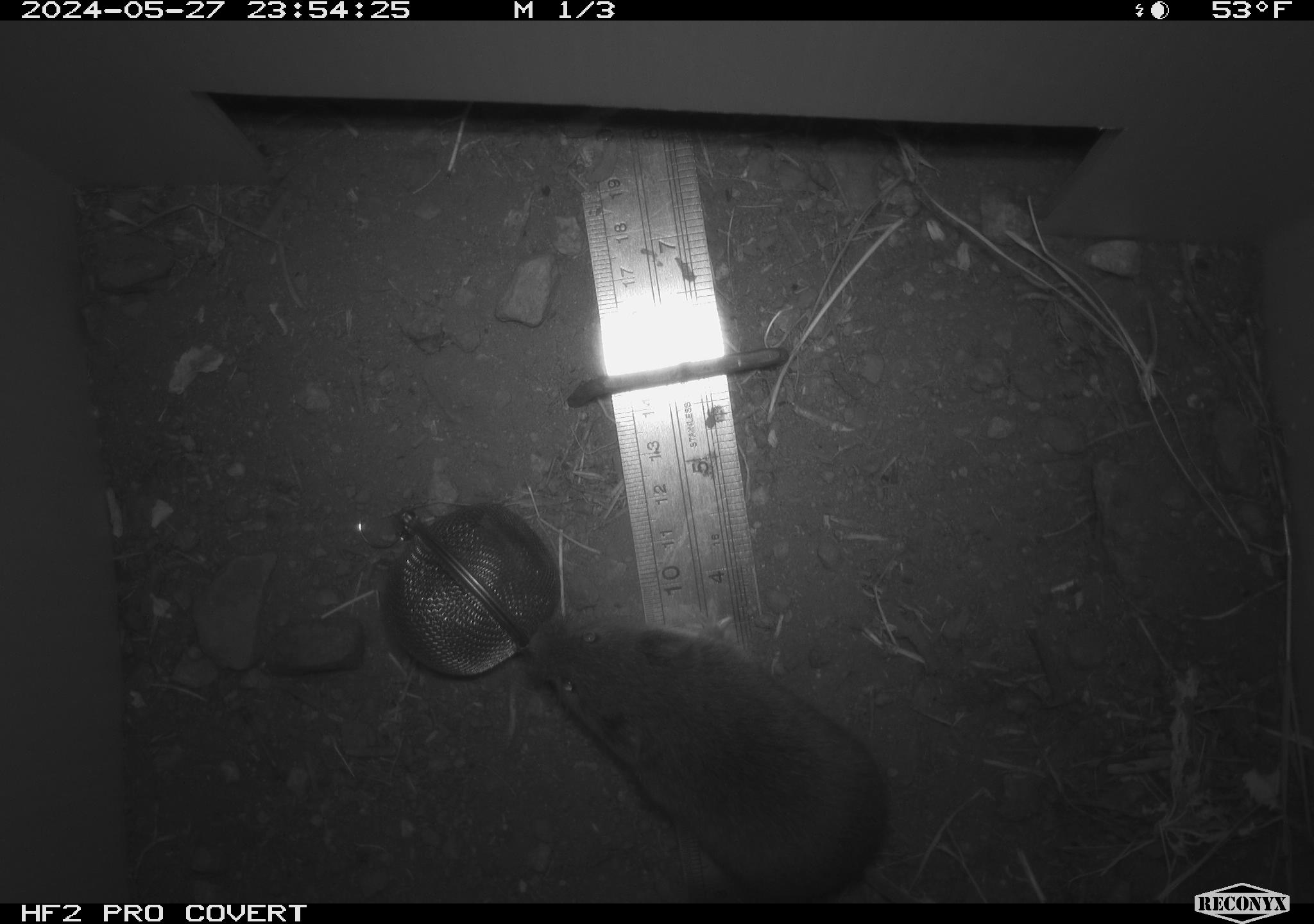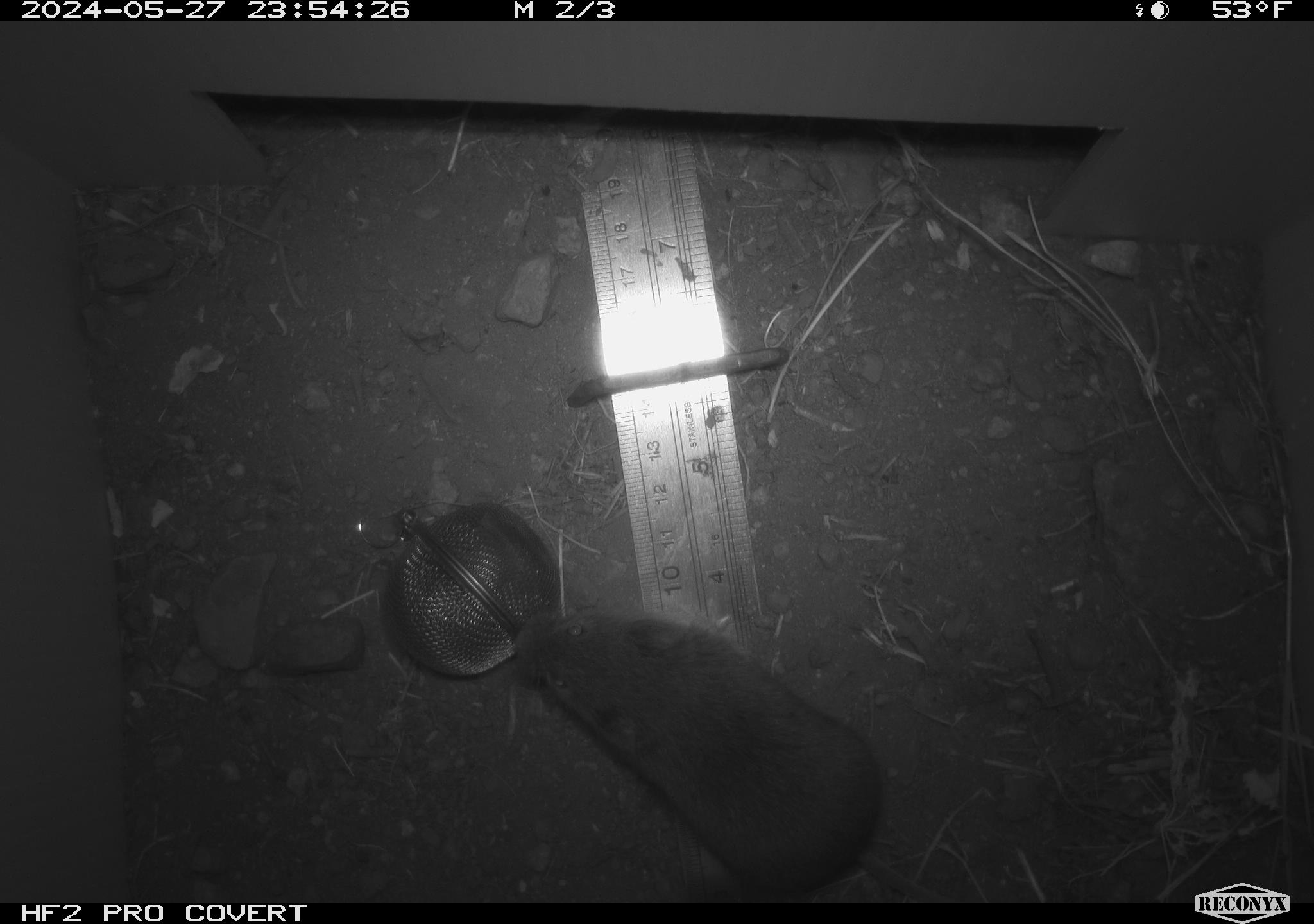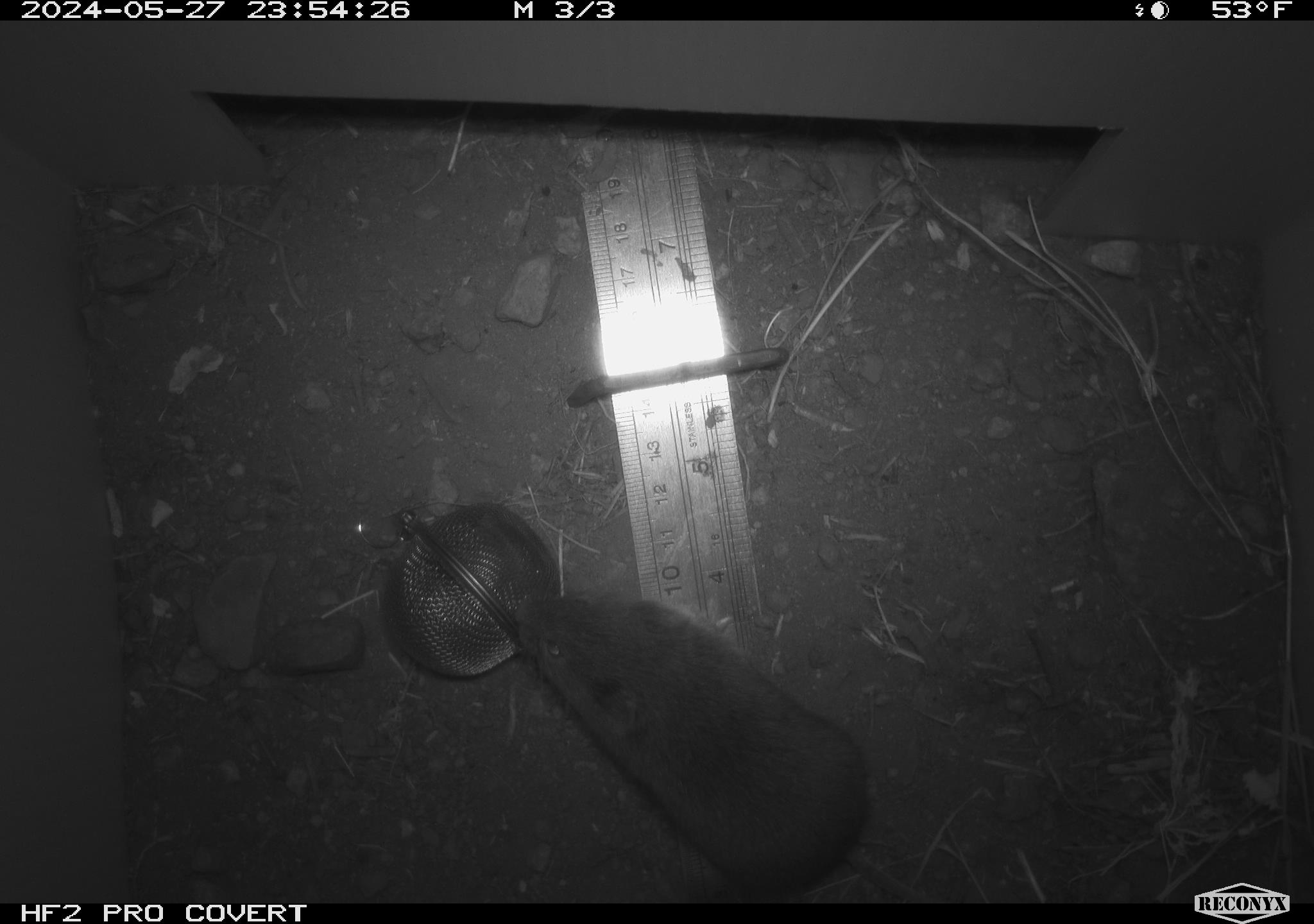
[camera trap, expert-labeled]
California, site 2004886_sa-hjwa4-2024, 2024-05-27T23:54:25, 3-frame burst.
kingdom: Animalia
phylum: Chordata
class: Mammalia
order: Rodentia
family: Cricetidae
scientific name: Cricetidae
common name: hamsters, voles, lemmings, and allies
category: cricetidae family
Cricetidae family (hamsters, voles, lemmings, and allies) (Cricetidae).